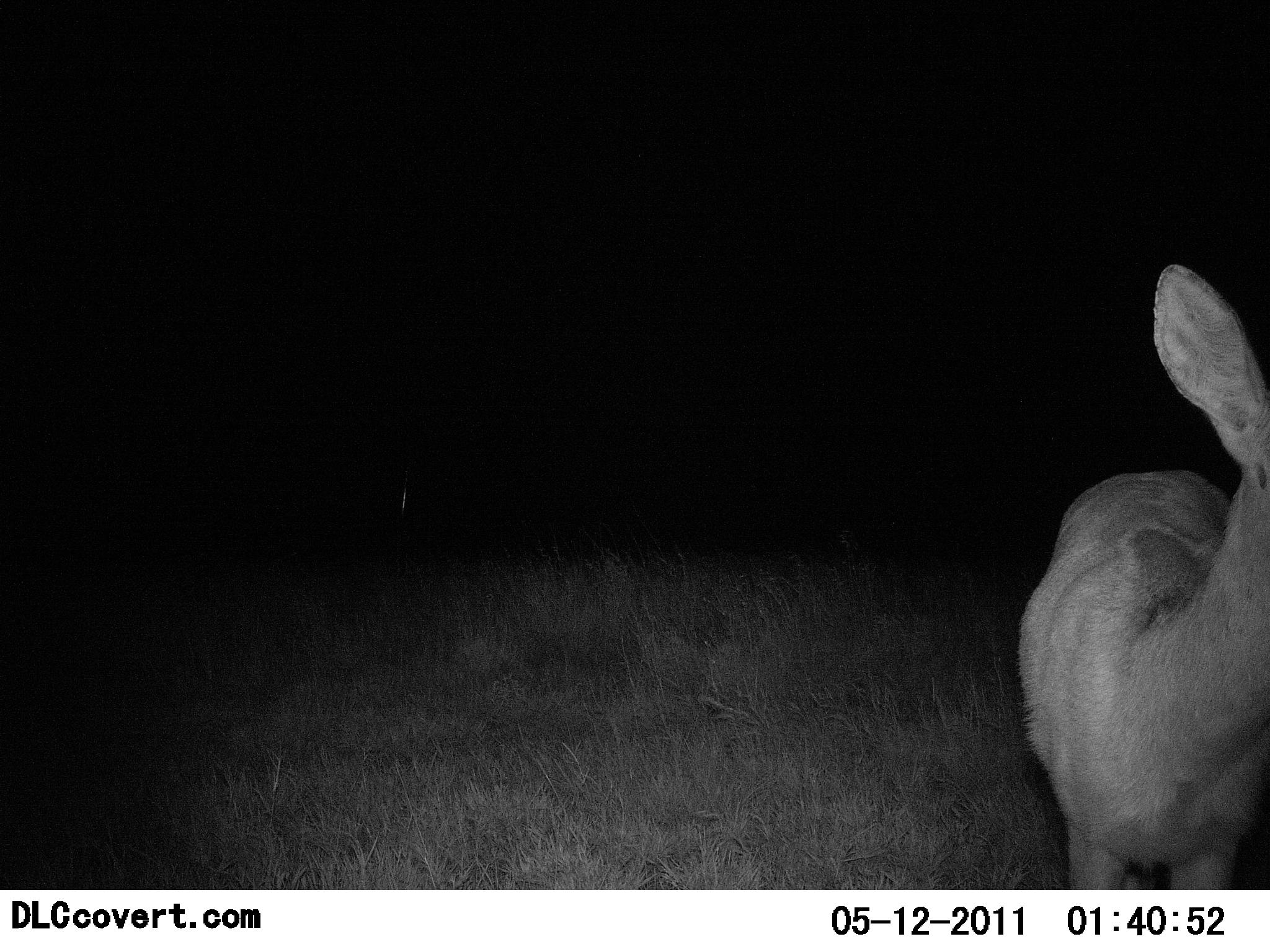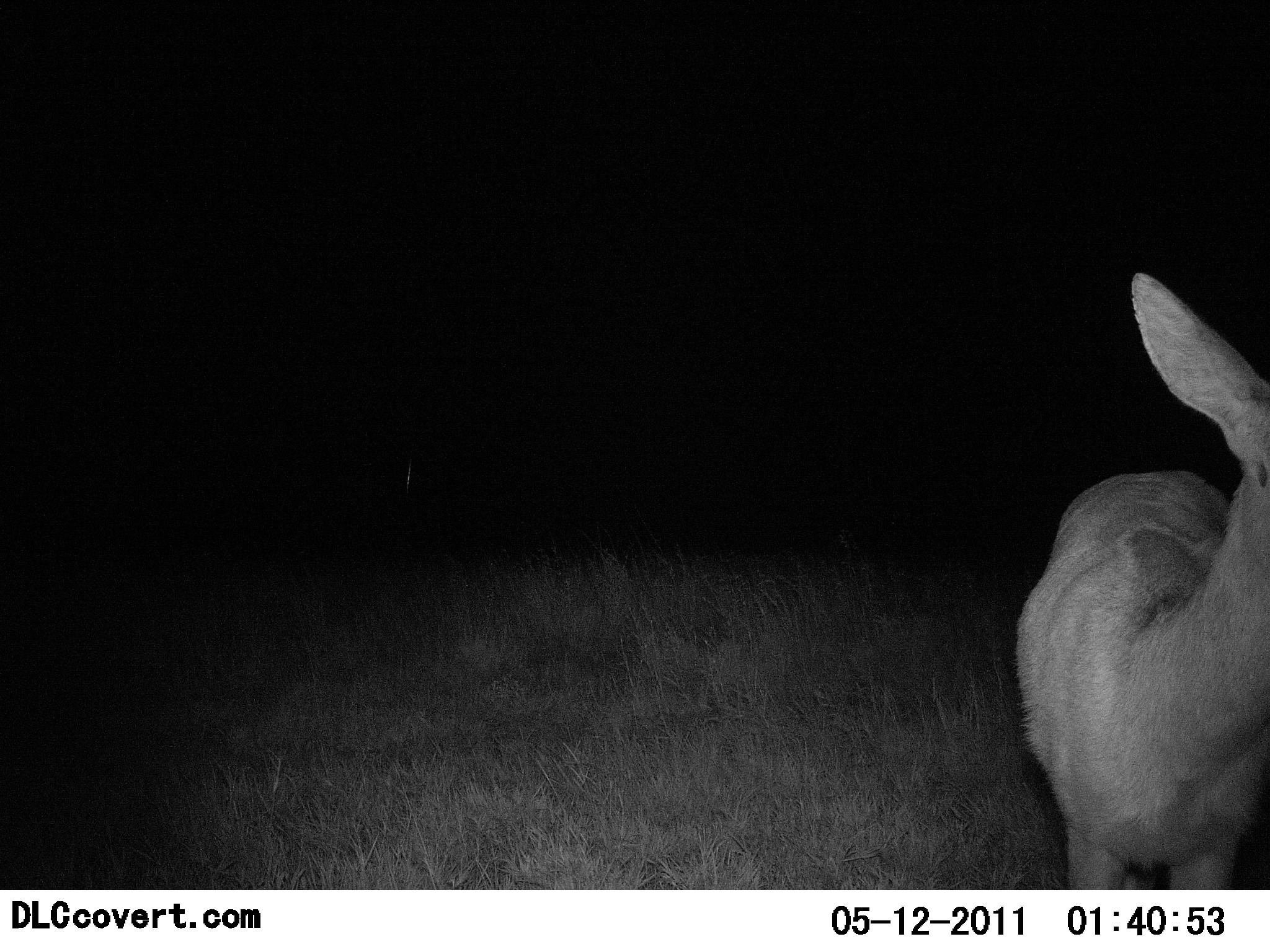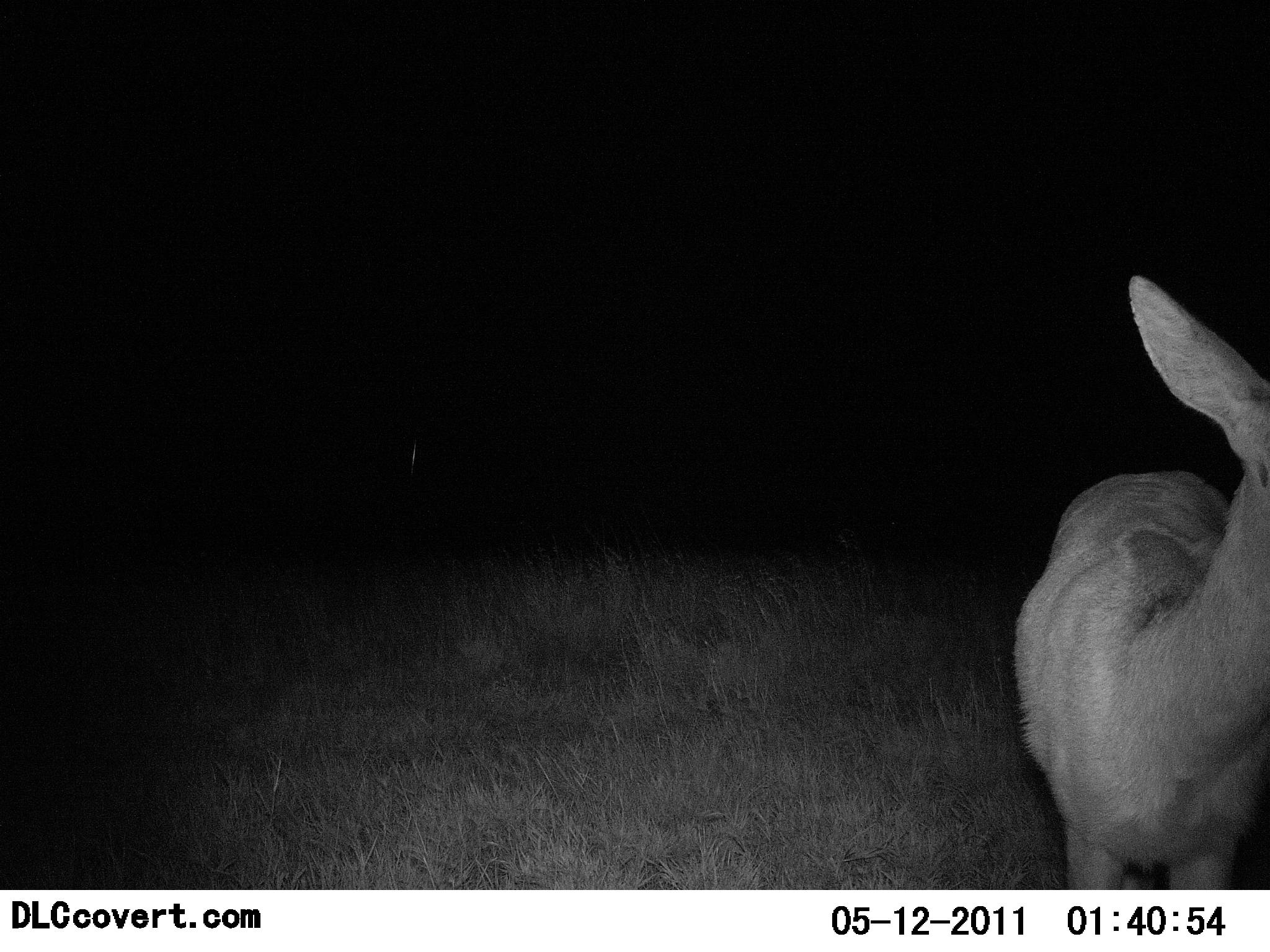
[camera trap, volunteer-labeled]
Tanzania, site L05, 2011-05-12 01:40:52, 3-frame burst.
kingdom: Animalia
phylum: Chordata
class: Mammalia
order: Artiodactyla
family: Bovidae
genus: Redunca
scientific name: Redunca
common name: reedbuck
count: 1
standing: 100%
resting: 0%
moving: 0%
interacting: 0%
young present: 0%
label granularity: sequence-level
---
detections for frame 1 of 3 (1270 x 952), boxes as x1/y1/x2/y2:
animal: 1017/264/1270/890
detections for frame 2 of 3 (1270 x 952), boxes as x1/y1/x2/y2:
animal: 1017/271/1270/890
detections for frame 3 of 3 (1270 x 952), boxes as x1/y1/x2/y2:
animal: 1013/273/1270/890